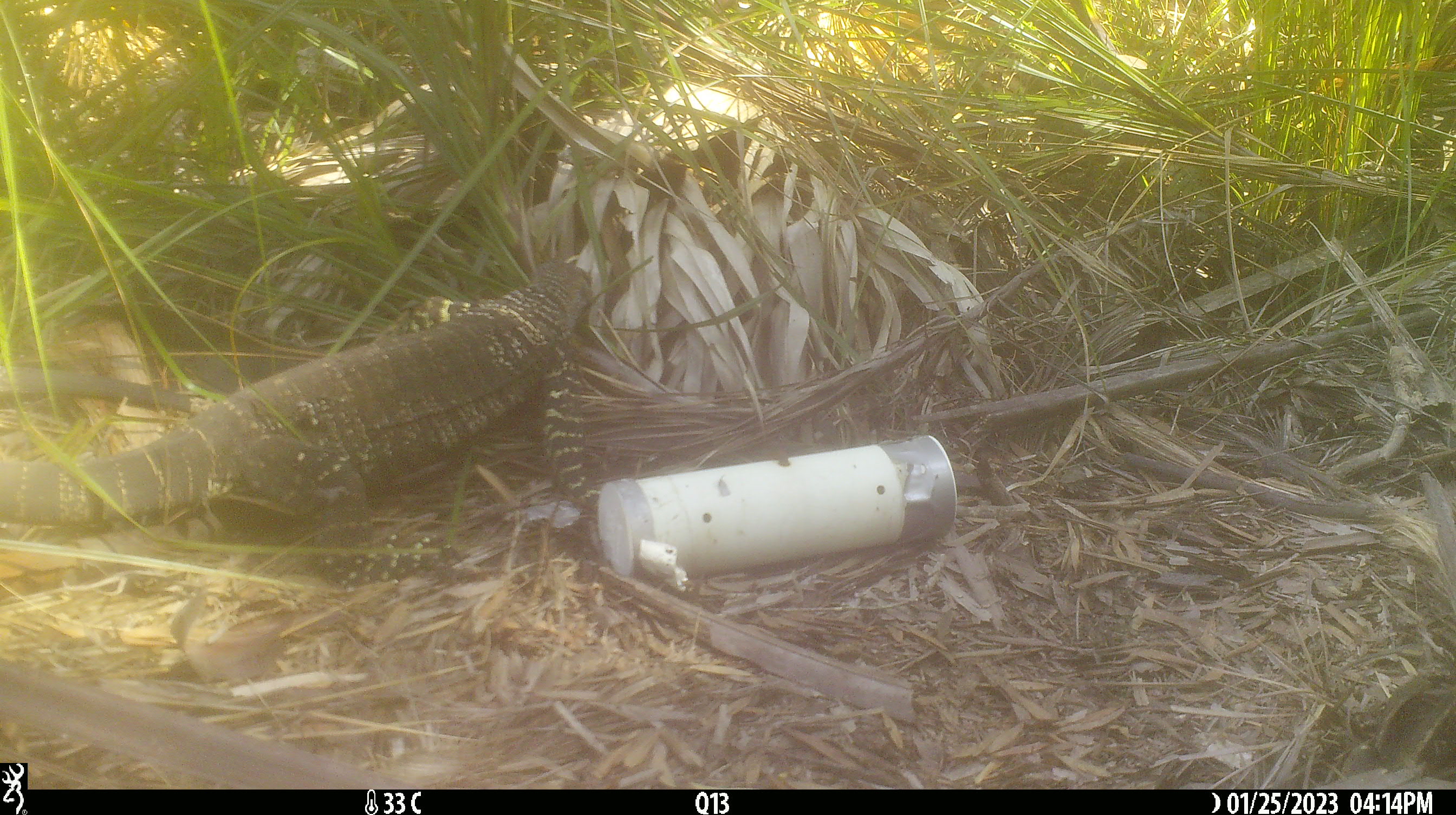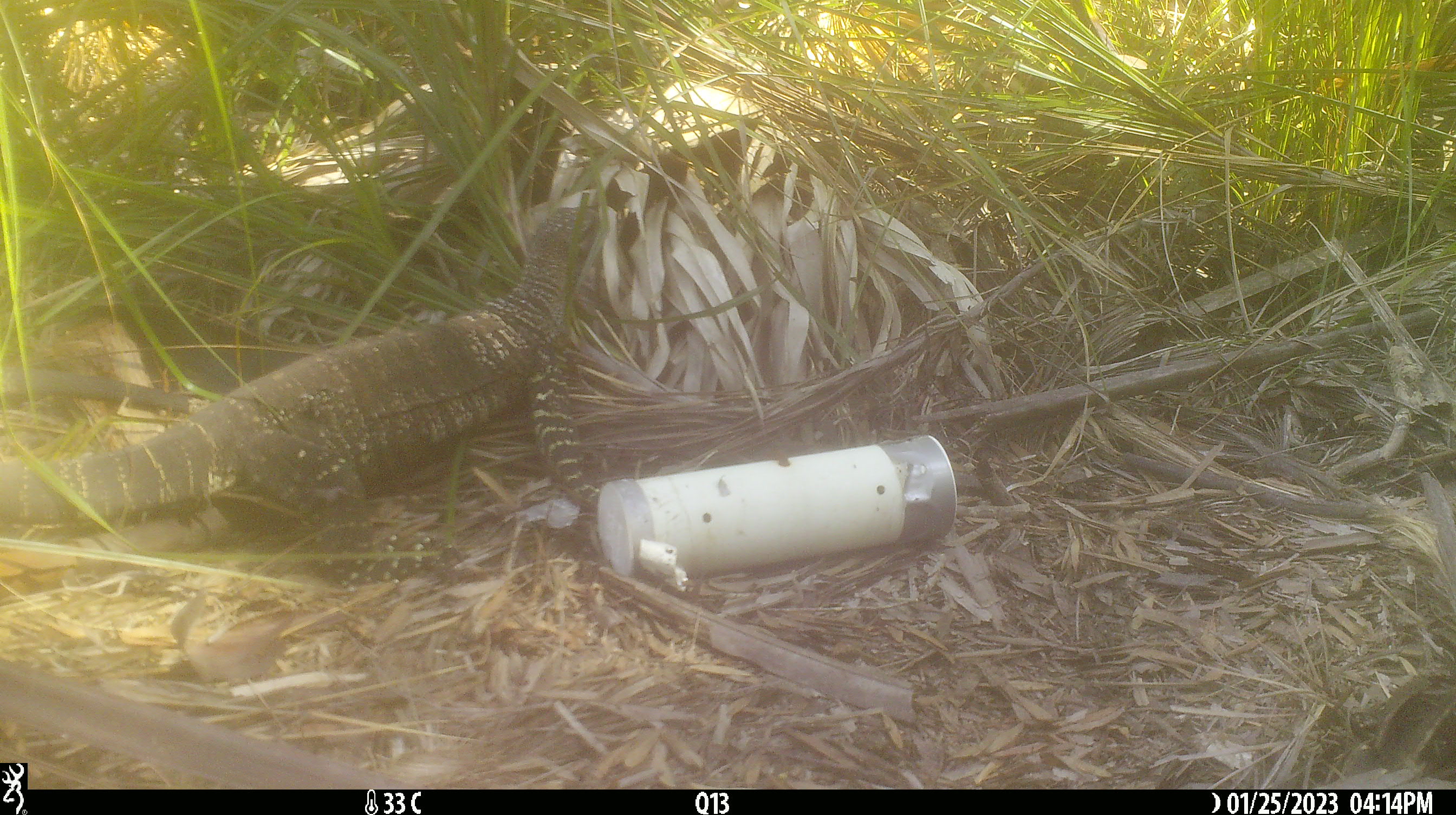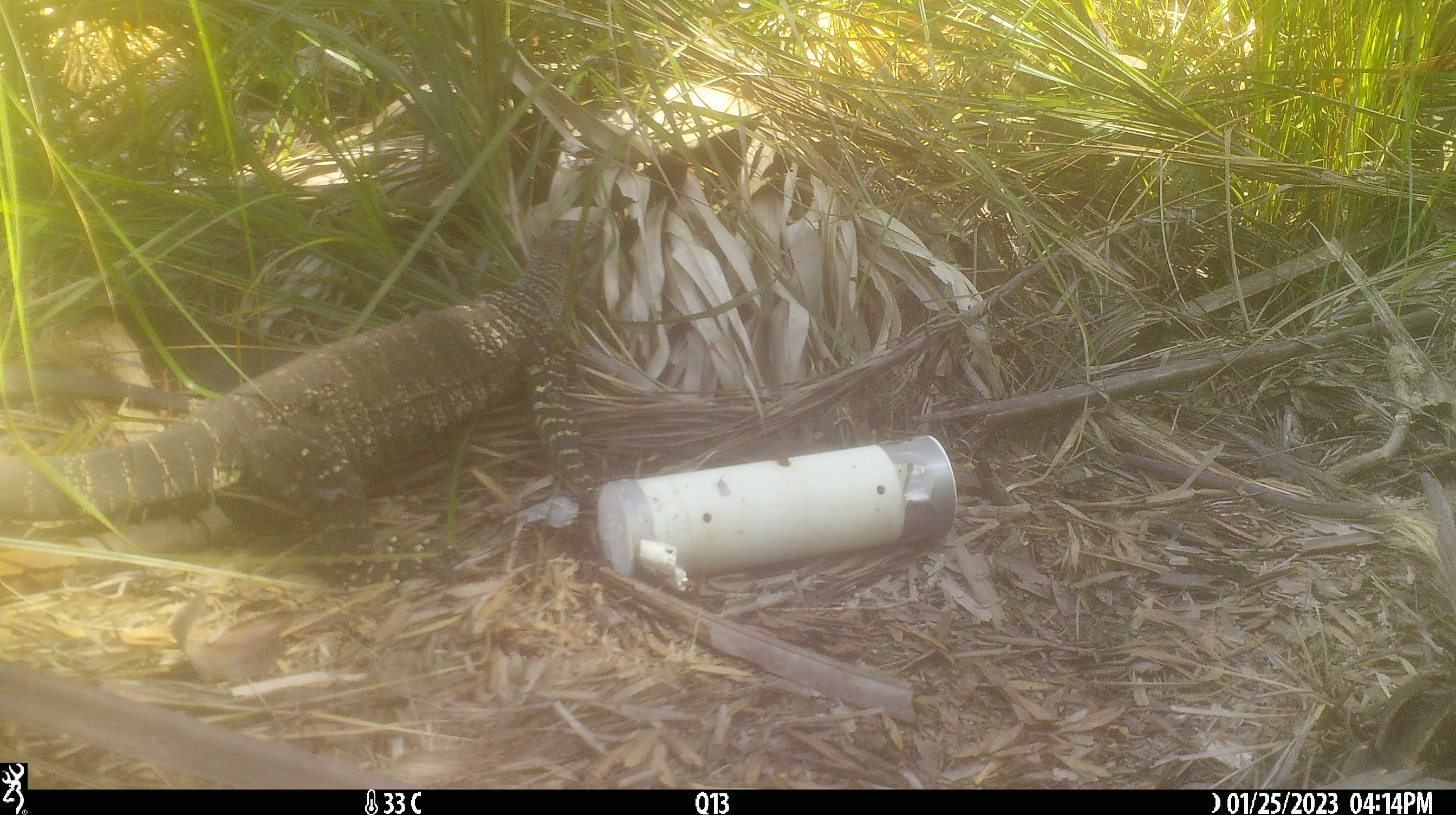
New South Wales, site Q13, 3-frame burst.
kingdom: Animalia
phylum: Chordata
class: Reptilia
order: Squamata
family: Varanidae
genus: Varanus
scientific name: Varanus varius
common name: lace monitor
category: goanna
Goanna (lace monitor) (Varanus varius).